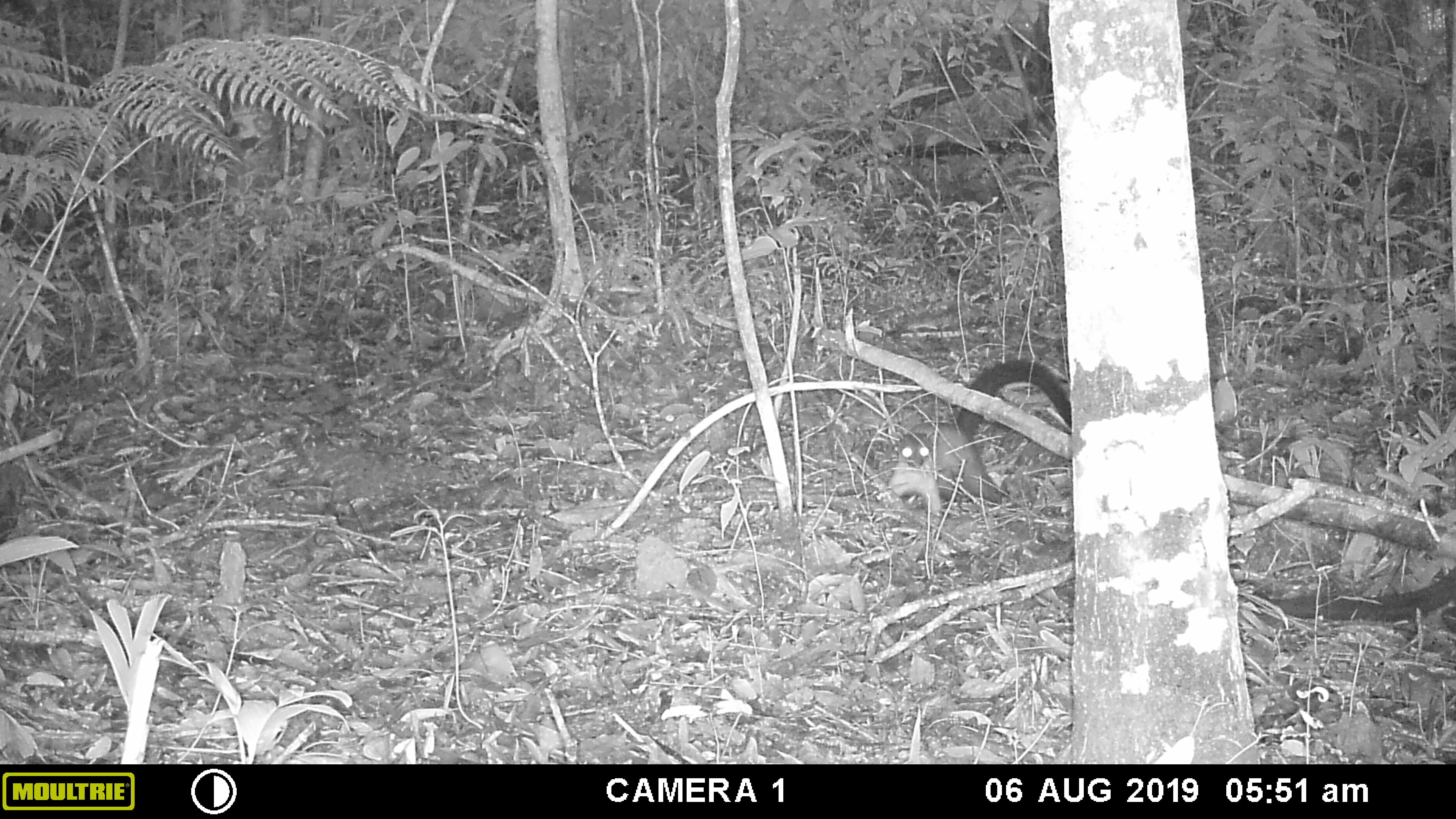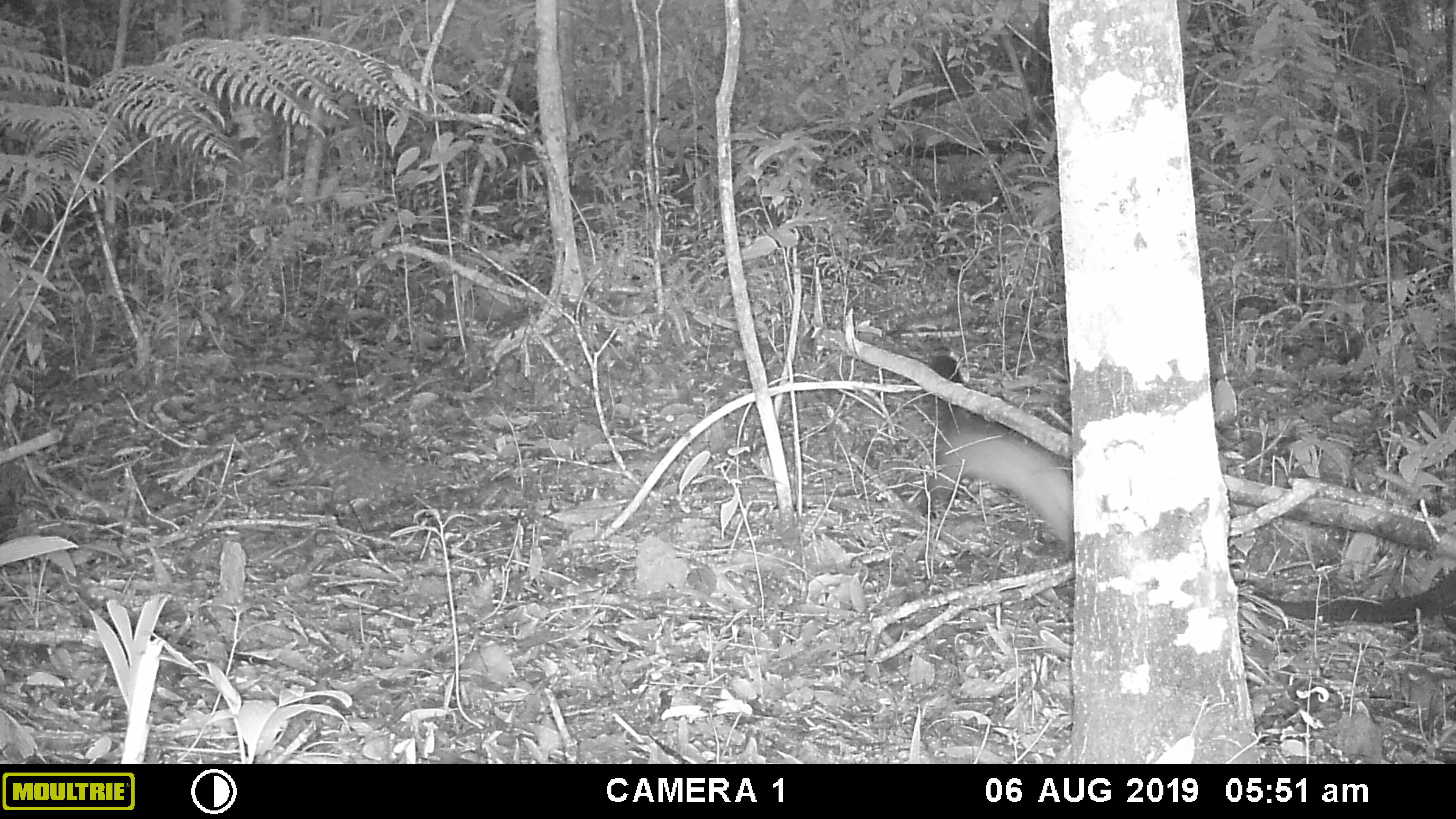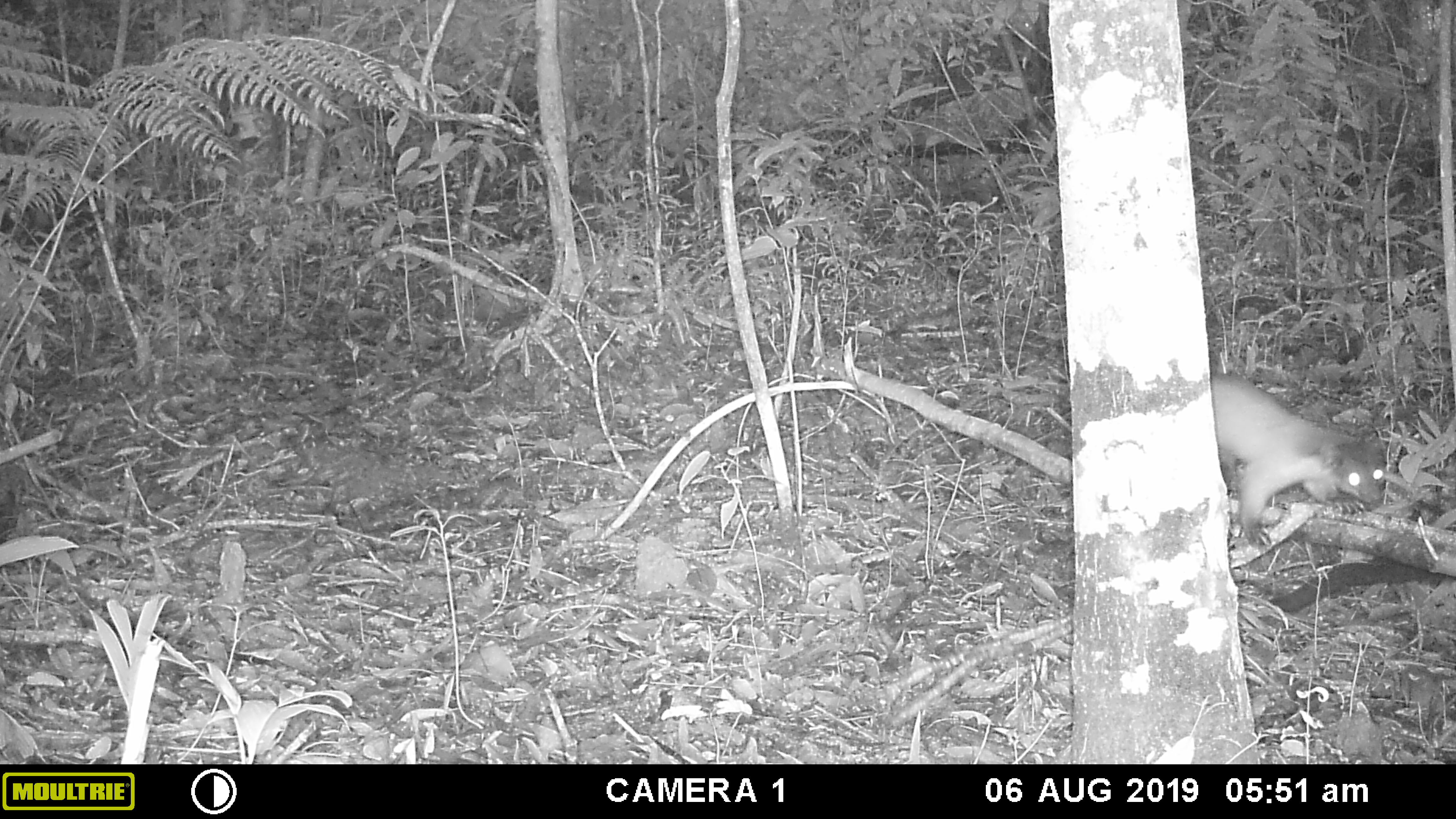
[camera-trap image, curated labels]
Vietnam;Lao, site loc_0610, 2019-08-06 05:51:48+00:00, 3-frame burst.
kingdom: Animalia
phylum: Chordata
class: Mammalia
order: Carnivora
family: Mustelidae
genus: Martes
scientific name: Martes flavigula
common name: yellow-throated marten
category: yellow throated marten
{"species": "yellow throated marten (yellow-throated marten) (Martes flavigula)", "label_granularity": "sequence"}